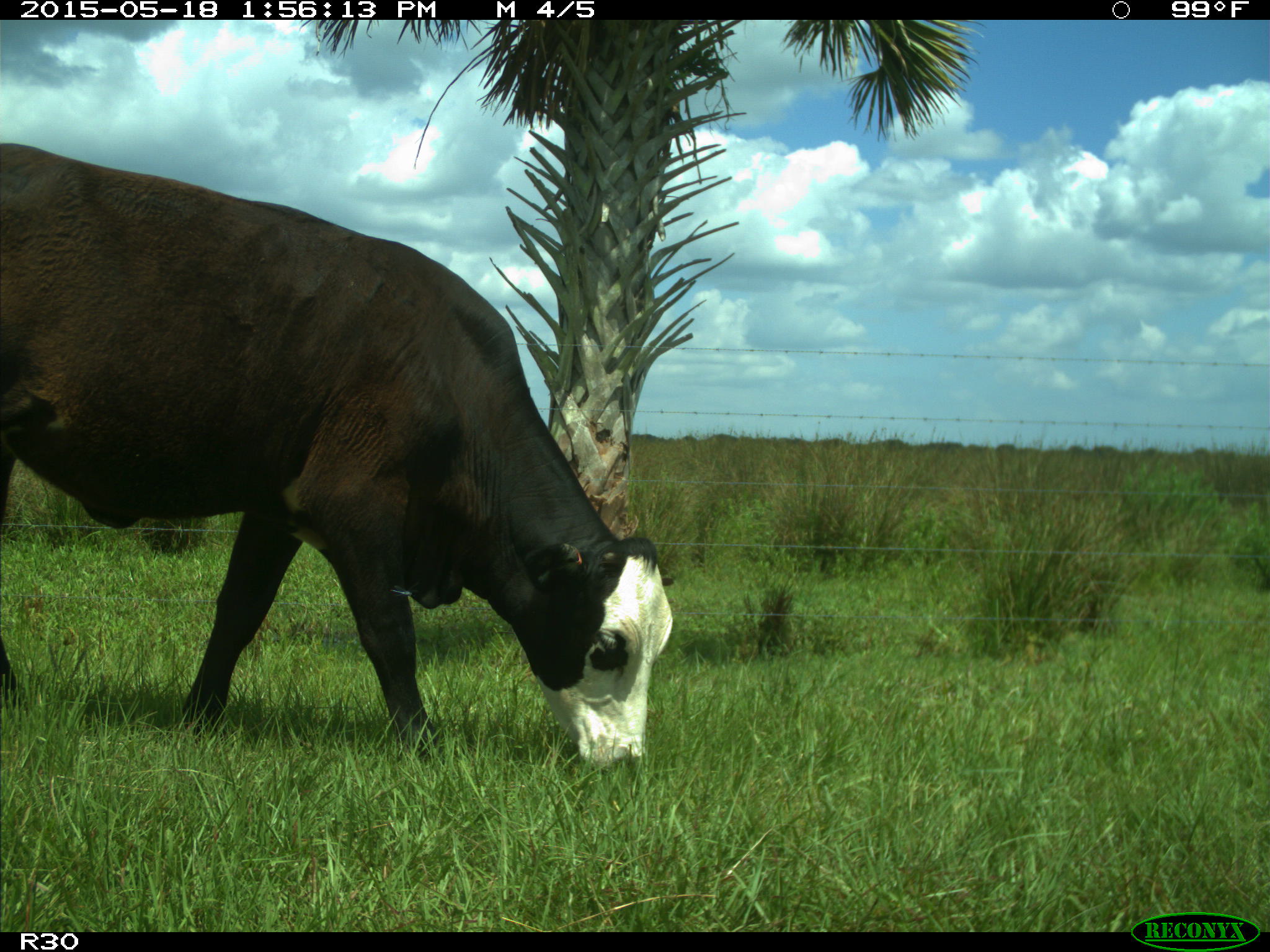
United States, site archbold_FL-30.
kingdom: Animalia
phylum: Chordata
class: Mammalia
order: Artiodactyla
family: Bovidae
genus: Bos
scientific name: Bos taurus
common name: domestic cow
Bos taurus (domestic cow).